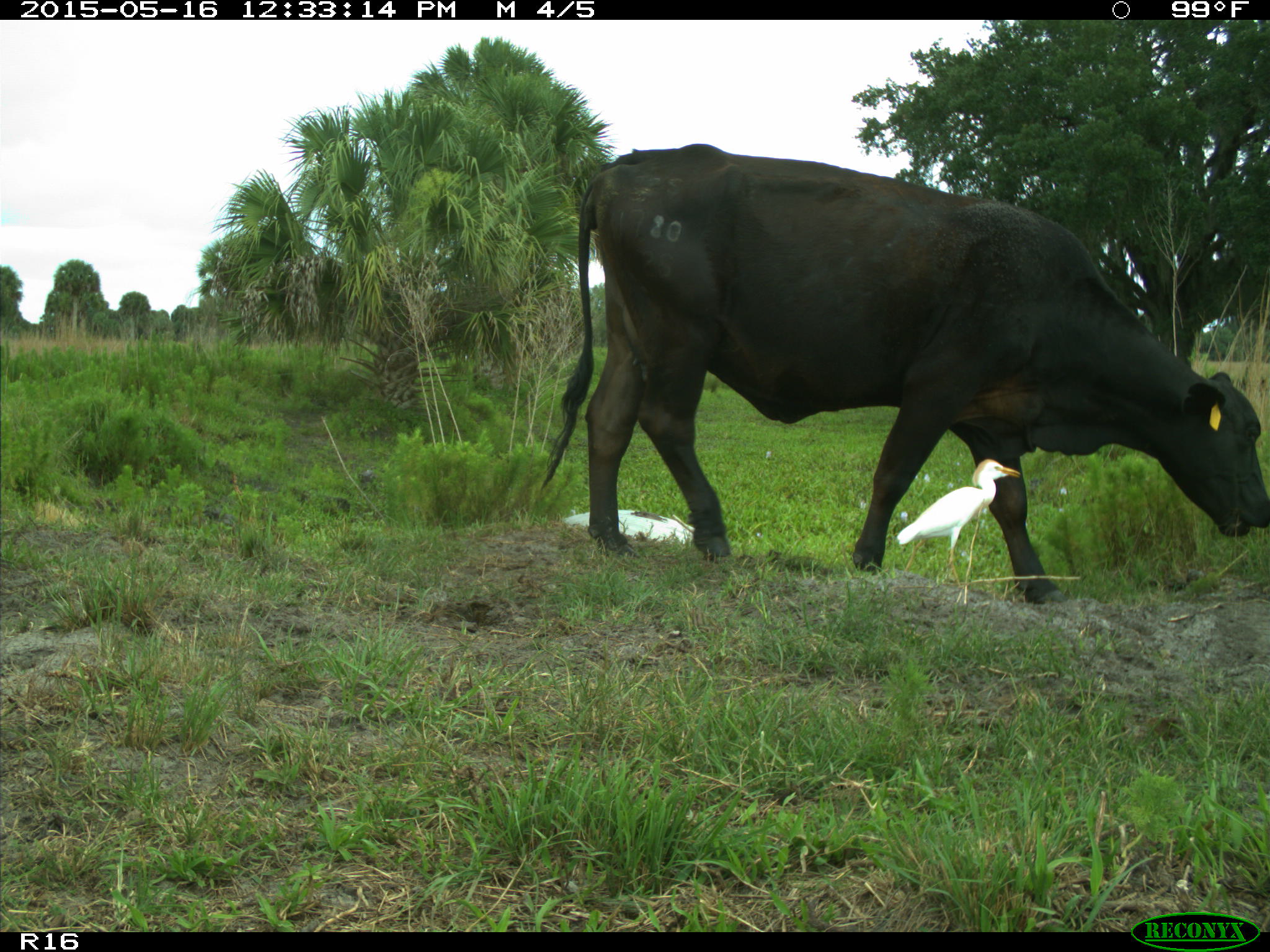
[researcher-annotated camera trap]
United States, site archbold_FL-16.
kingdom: Animalia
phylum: Chordata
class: Mammalia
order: Artiodactyla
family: Bovidae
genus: Bos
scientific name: Bos taurus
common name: domestic cow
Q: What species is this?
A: Bos taurus (domestic cow).